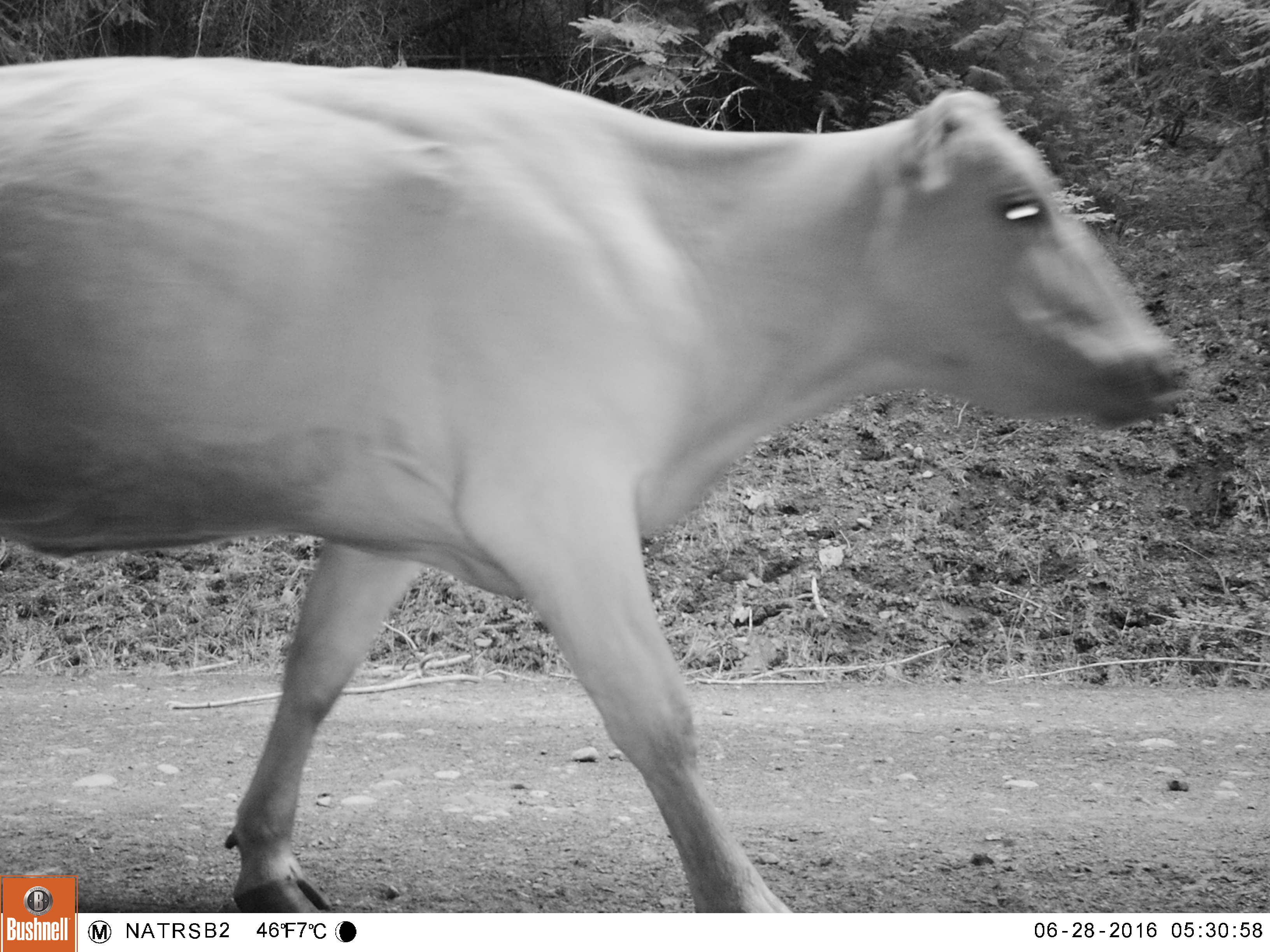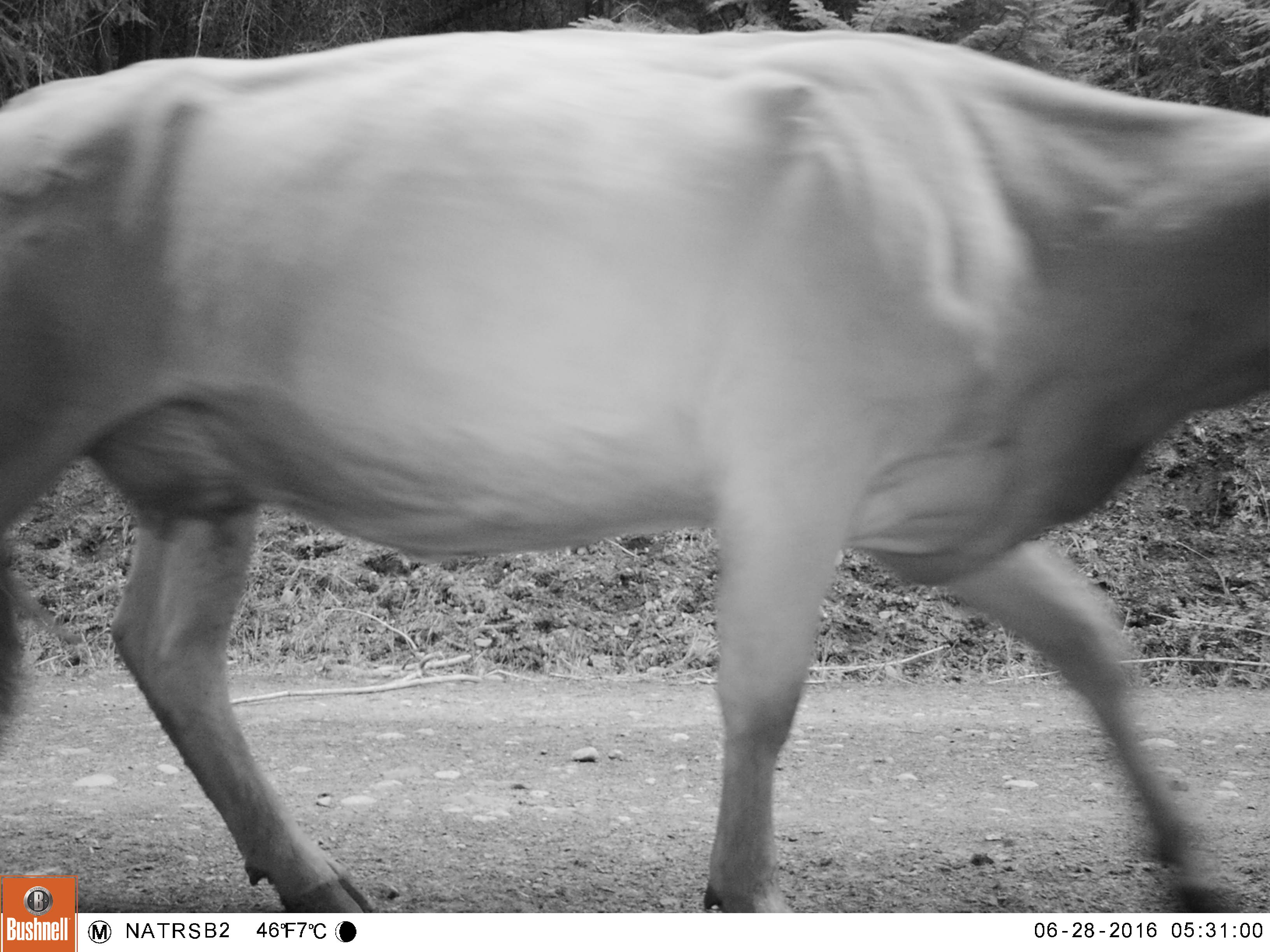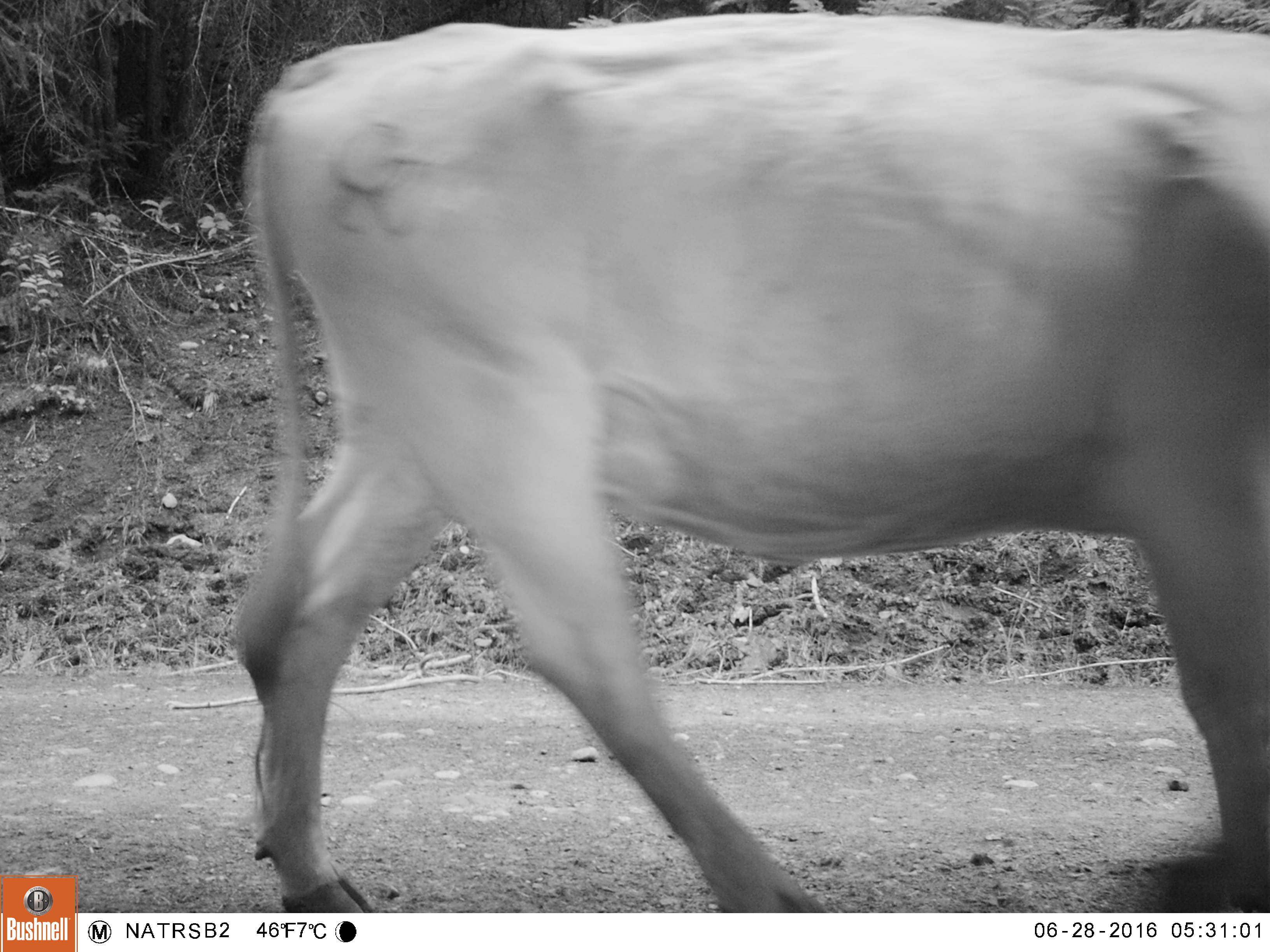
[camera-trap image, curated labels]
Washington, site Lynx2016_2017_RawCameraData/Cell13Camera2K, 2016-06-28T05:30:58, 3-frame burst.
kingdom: Animalia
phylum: Chordata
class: Mammalia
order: Artiodactyla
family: Bovidae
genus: Bos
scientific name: Bos taurus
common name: domestic cattle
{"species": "domestic cattle (Bos taurus)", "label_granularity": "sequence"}